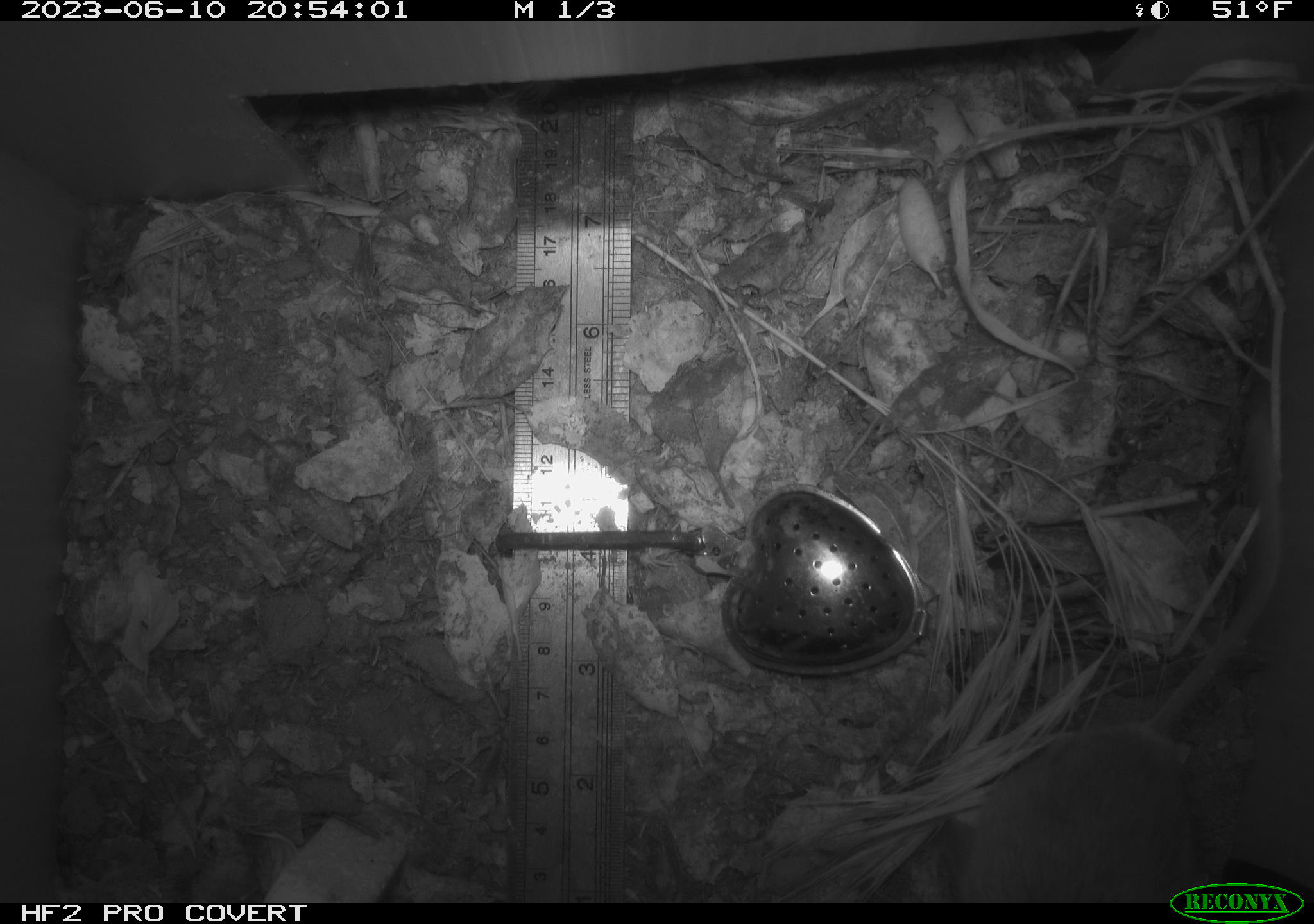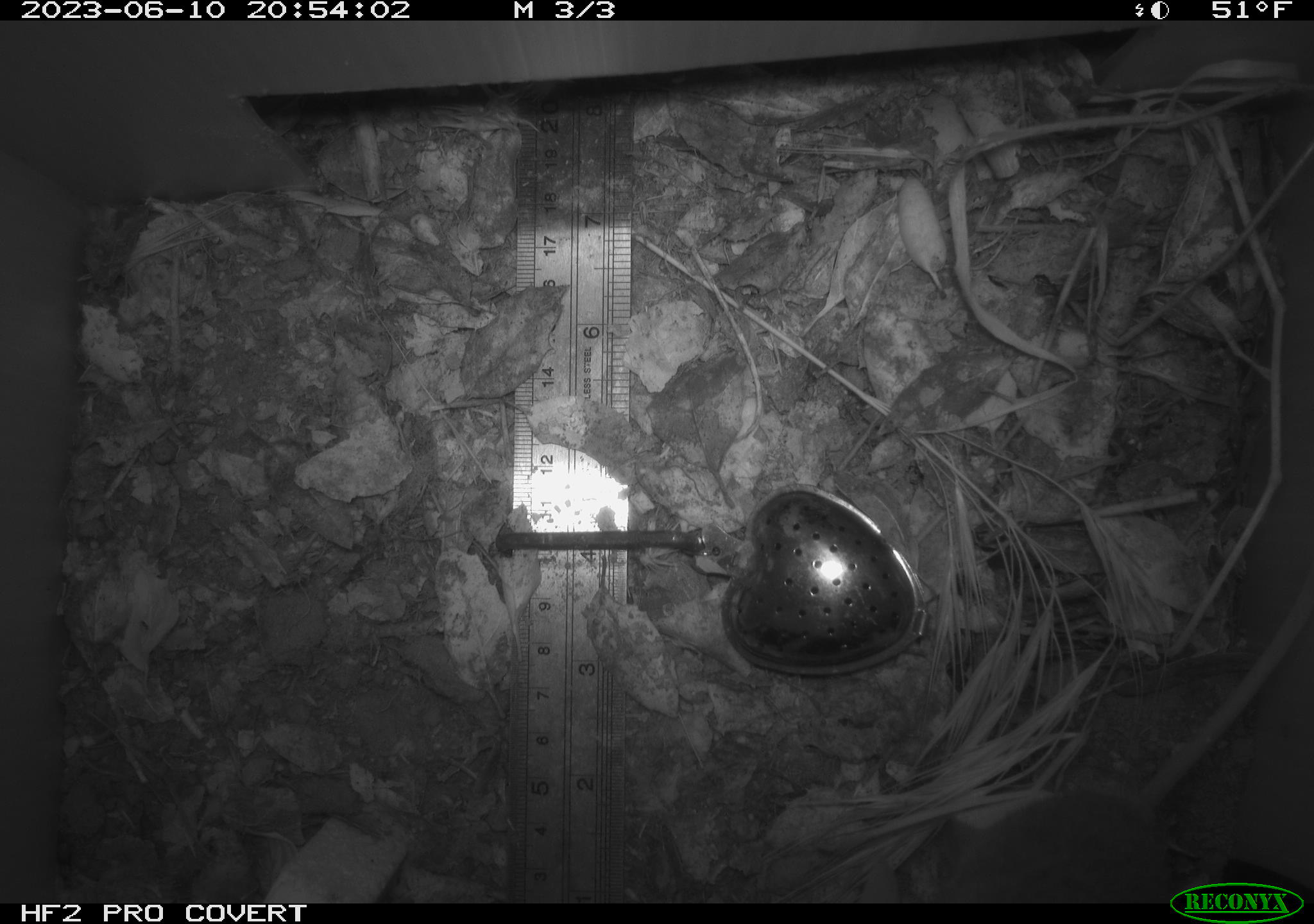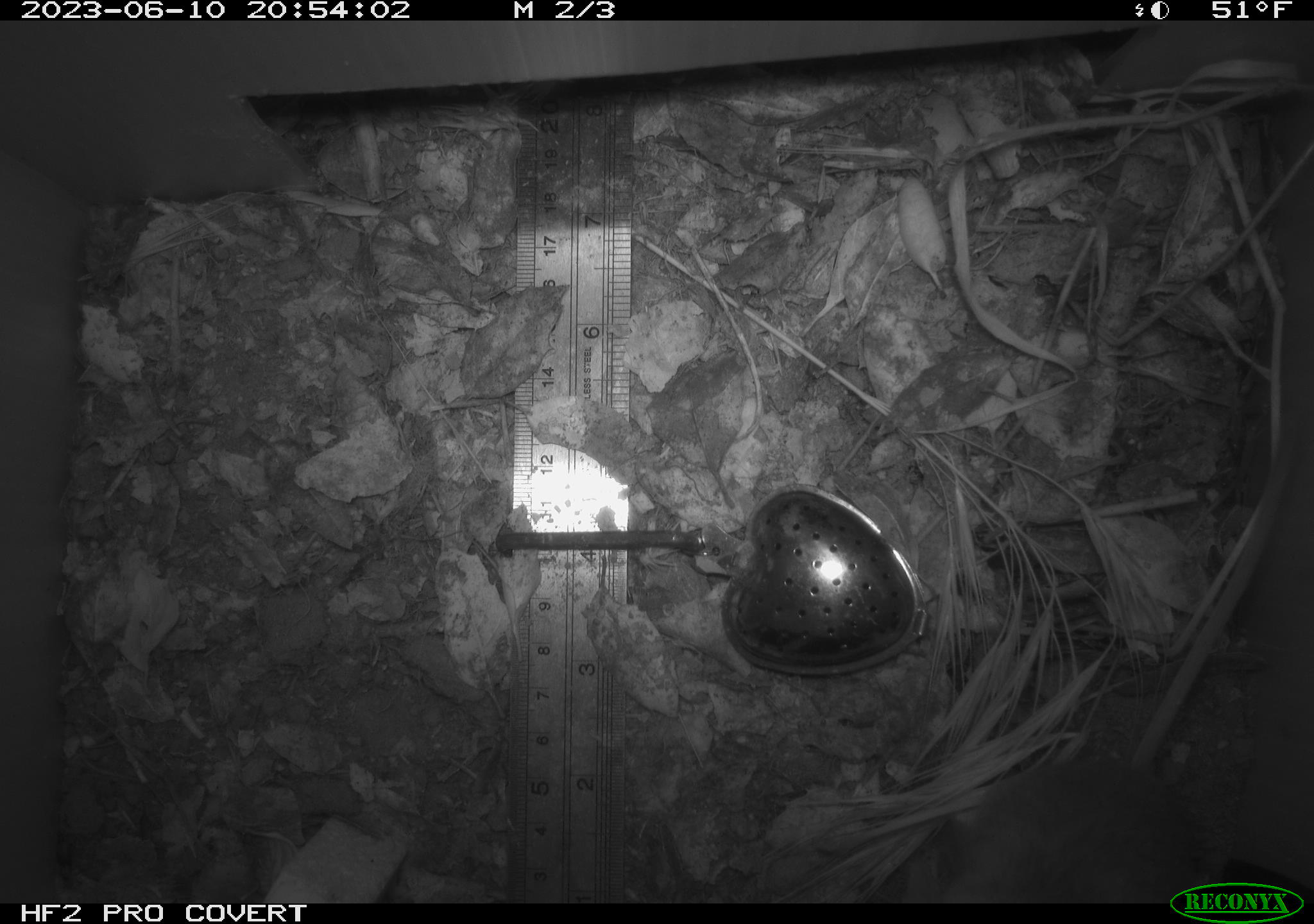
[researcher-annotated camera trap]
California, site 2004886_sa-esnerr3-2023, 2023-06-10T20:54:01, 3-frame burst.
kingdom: Animalia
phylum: Chordata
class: Mammalia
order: Rodentia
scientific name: Rodentia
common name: mouse species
Mouse species (Rodentia).